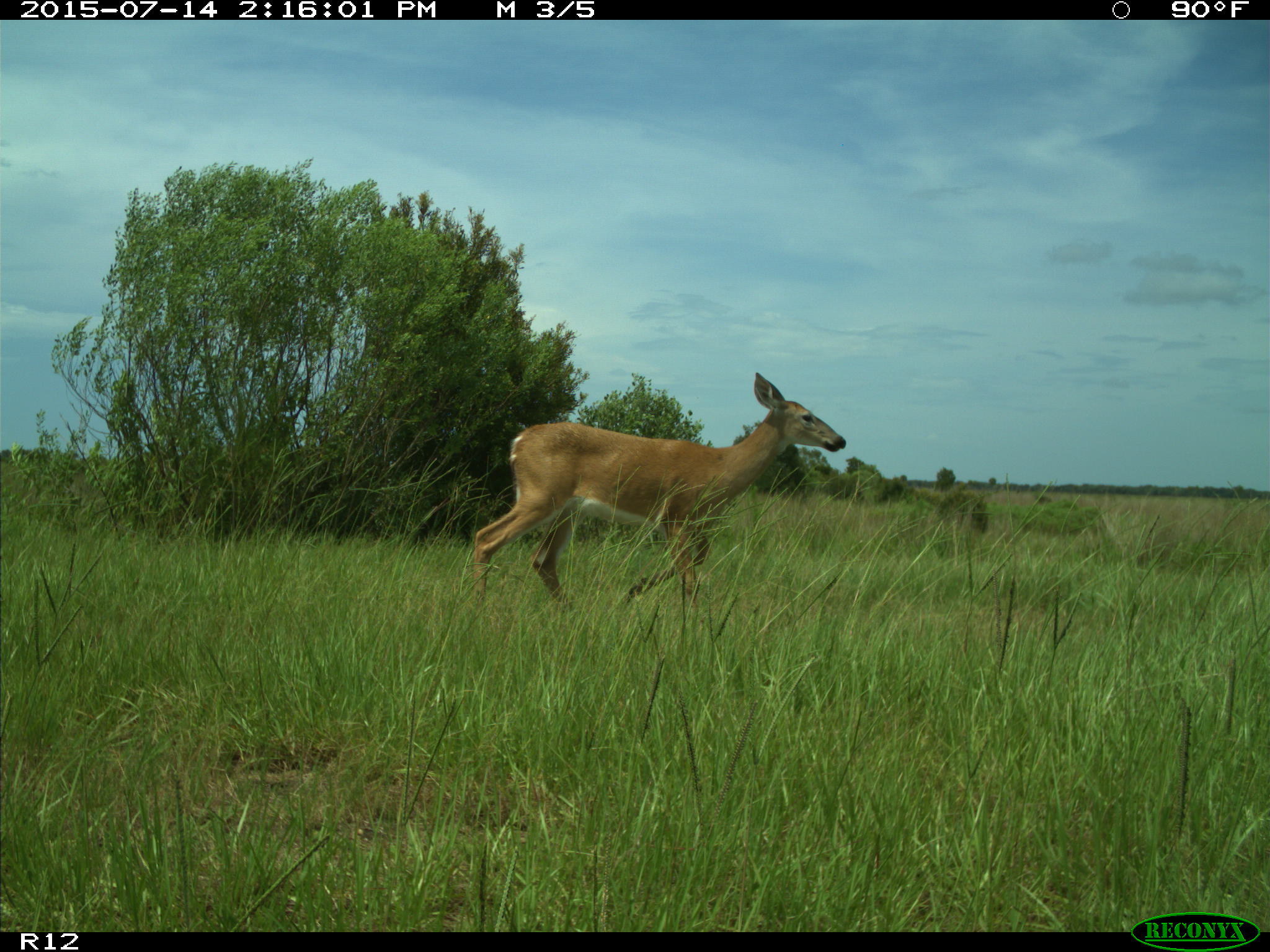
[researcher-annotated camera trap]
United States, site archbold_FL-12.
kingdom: Animalia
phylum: Chordata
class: Mammalia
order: Artiodactyla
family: Cervidae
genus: Odocoileus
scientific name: Odocoileus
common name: deer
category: unidentified deer